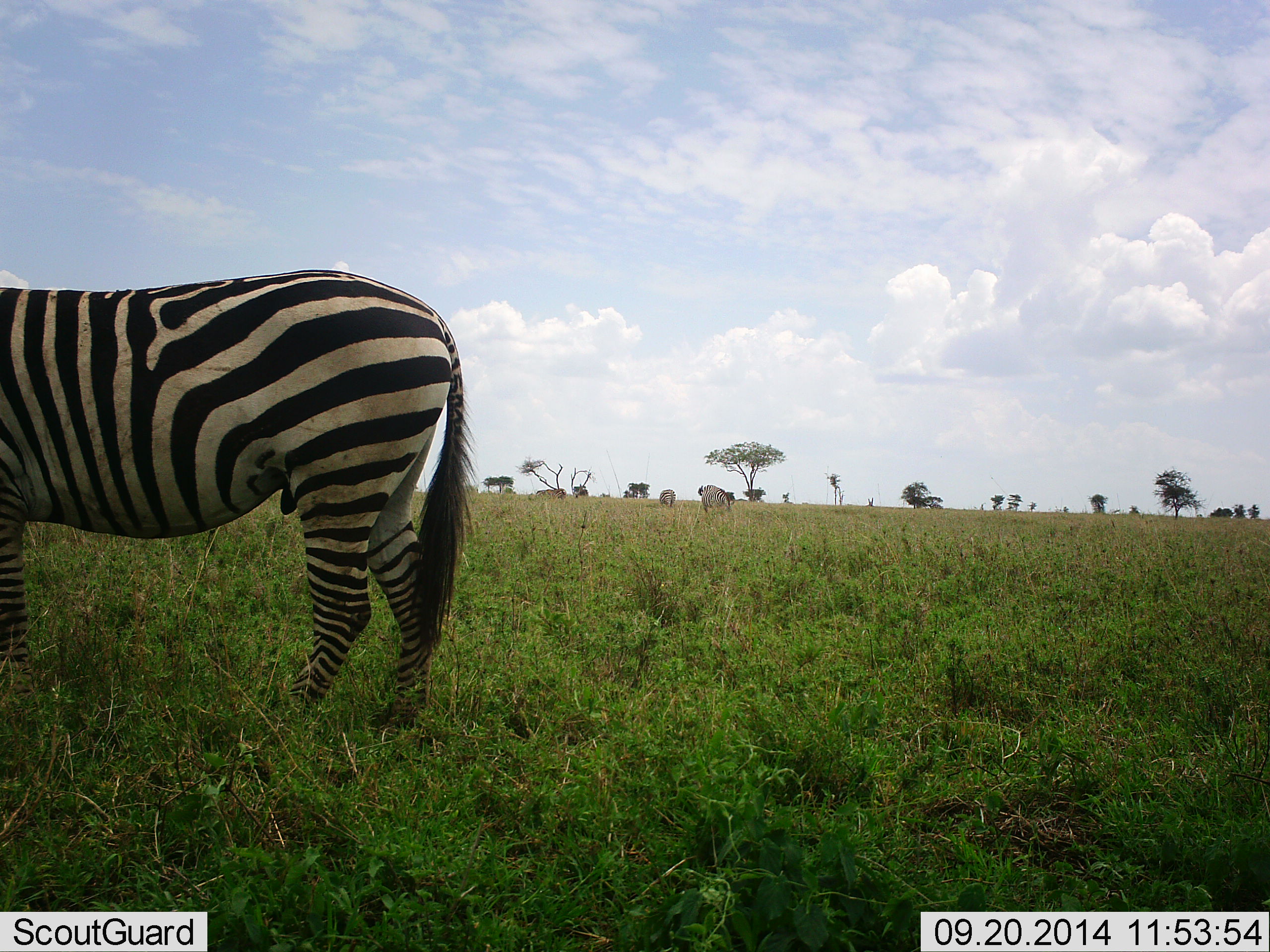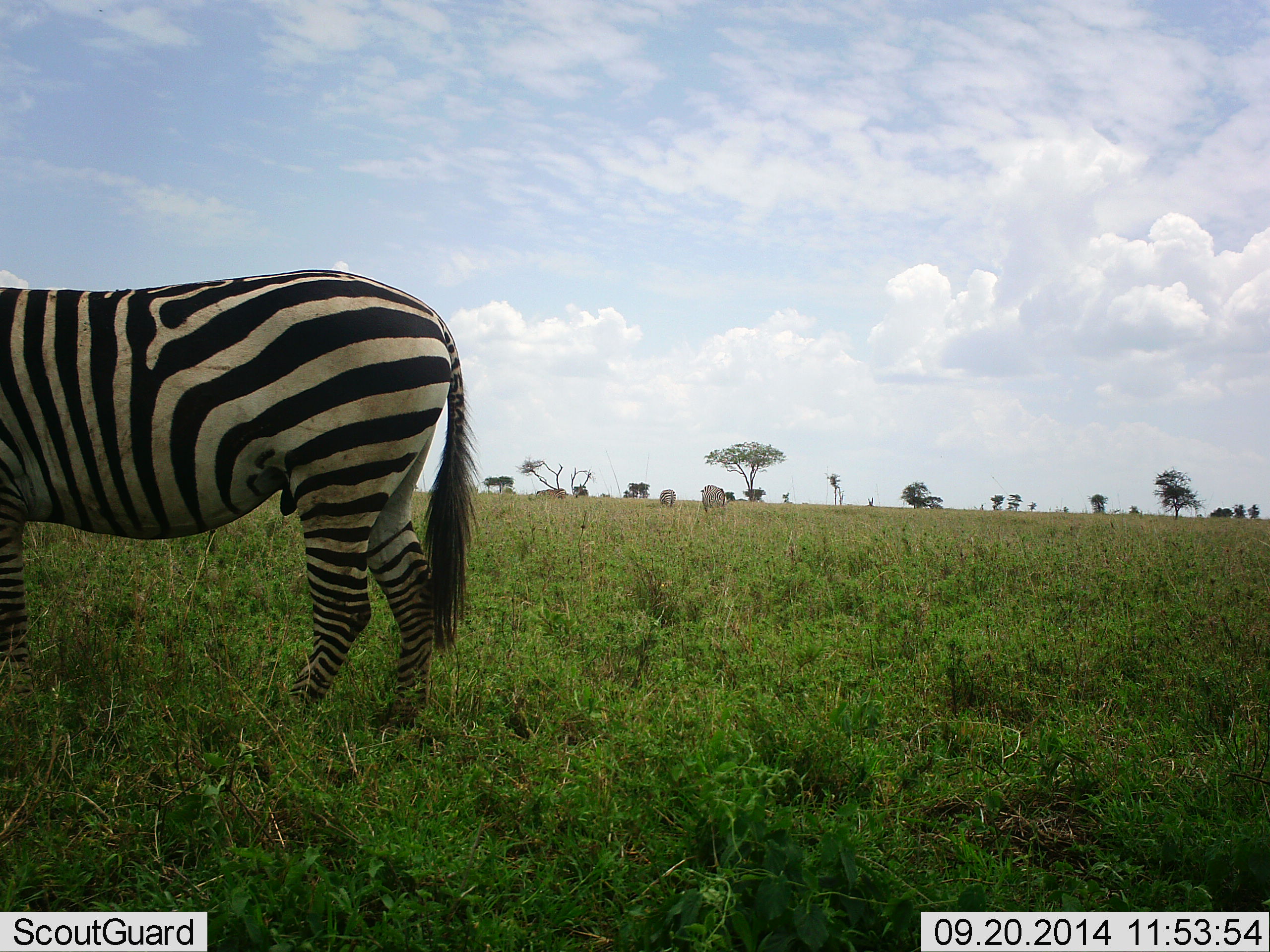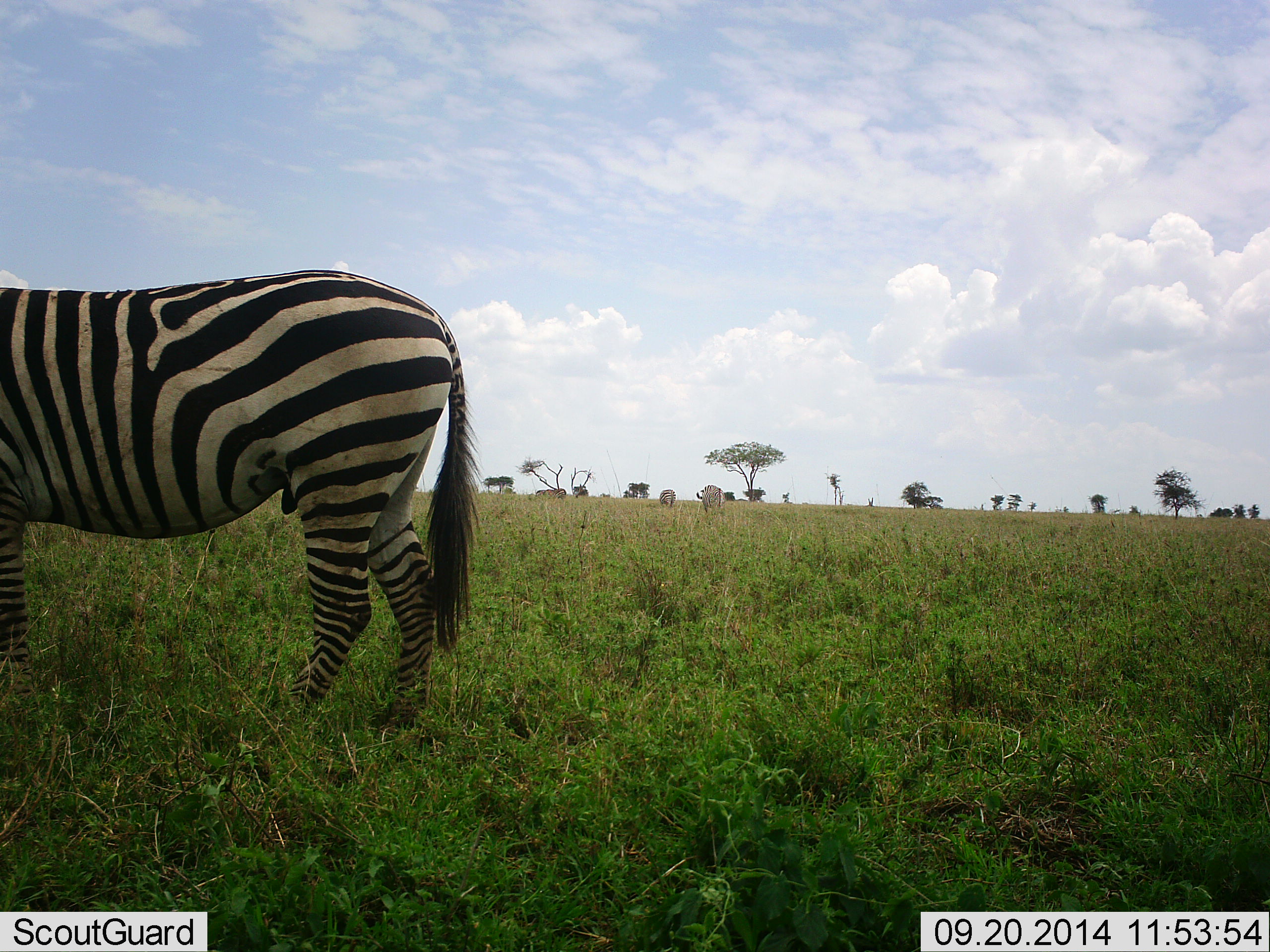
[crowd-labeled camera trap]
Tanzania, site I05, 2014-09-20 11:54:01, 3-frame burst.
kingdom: Animalia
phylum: Chordata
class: Mammalia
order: Perissodactyla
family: Equidae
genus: Equus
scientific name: Equus quagga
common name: plains zebra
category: zebra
Zebra (plains zebra) (Equus quagga), count 3. Behavior (volunteer vote fractions): standing 70%, resting 10%, moving 0%, interacting 0%. Young present (vote fraction): 0%. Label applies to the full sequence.